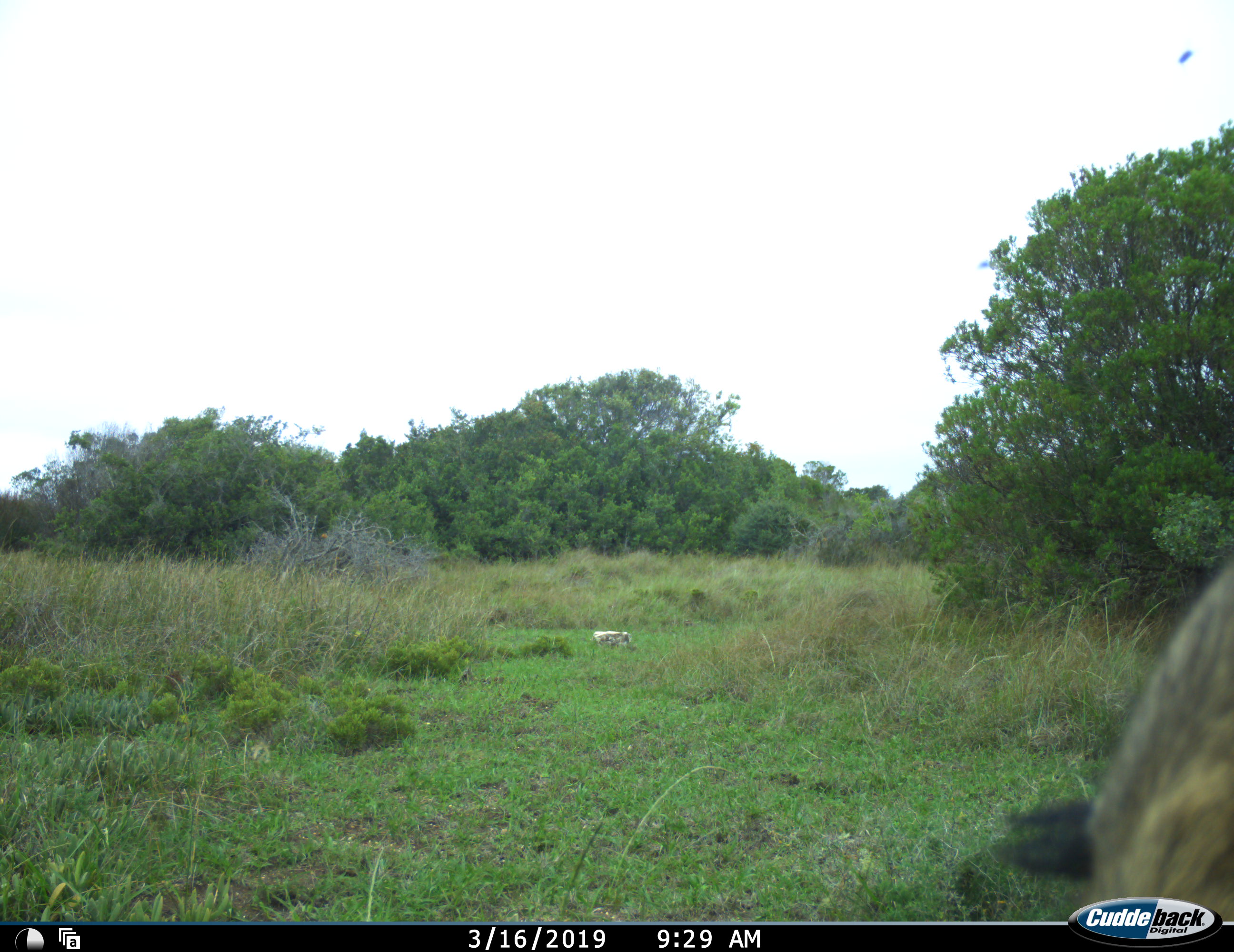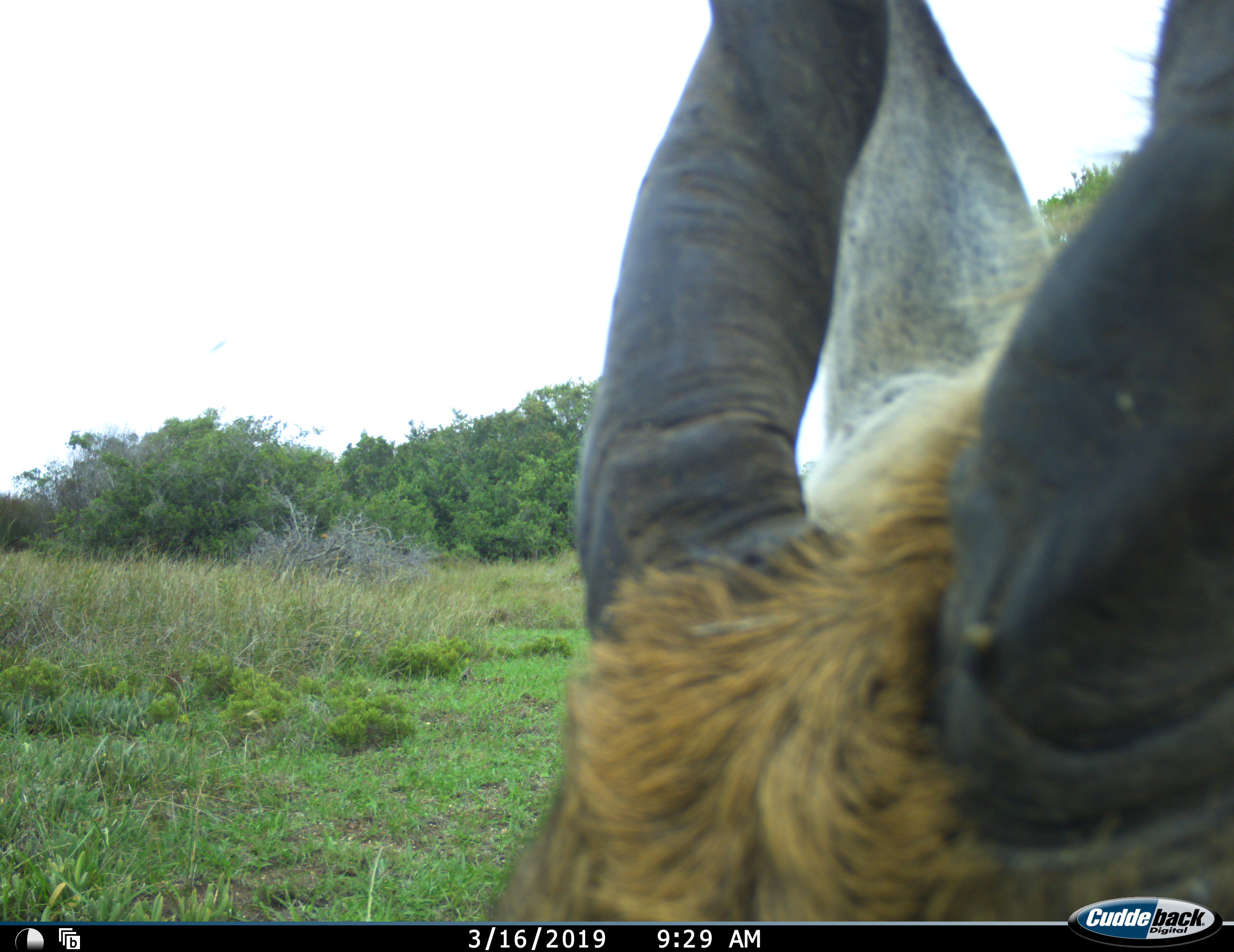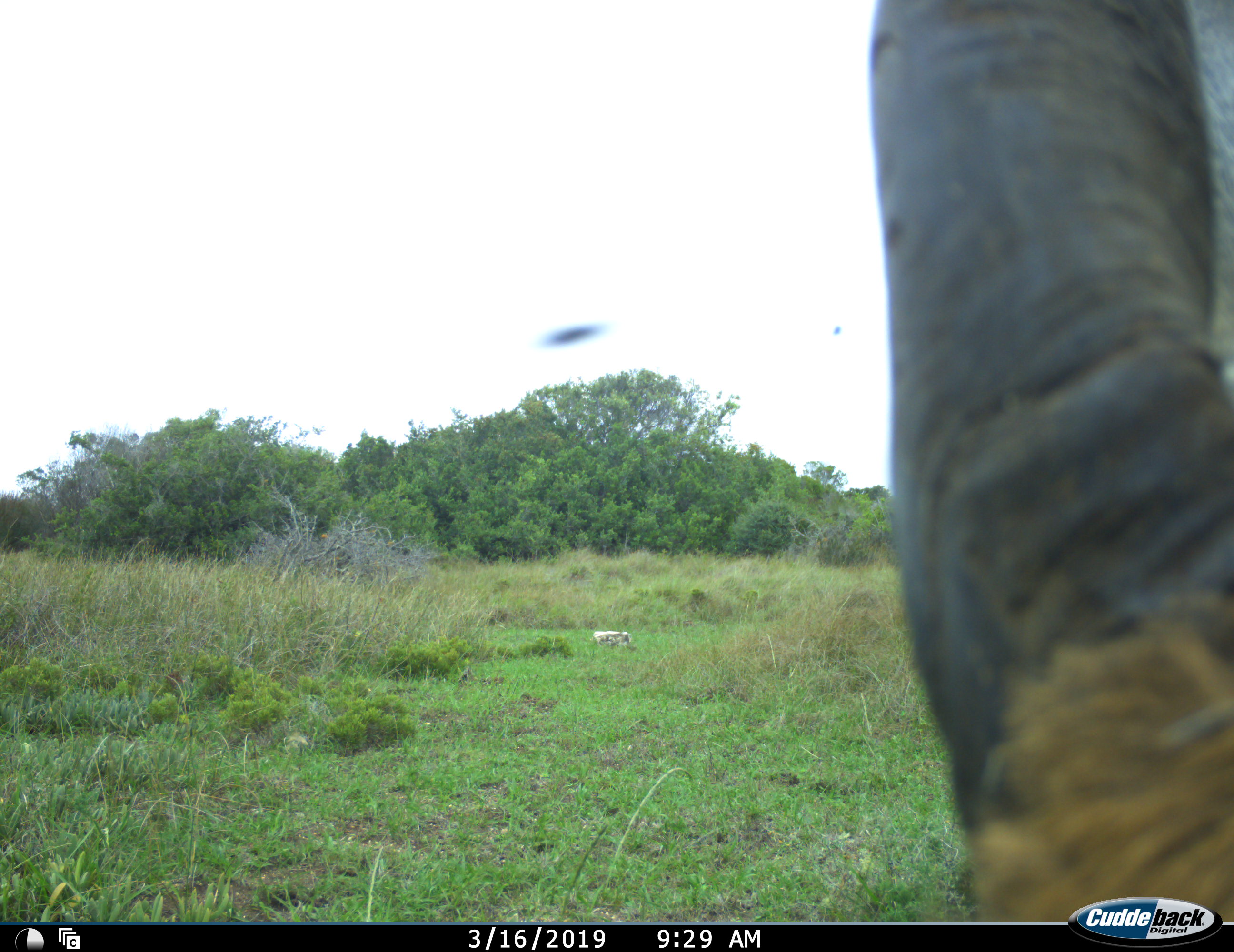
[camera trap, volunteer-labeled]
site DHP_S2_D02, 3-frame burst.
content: unidentified animal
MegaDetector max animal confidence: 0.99